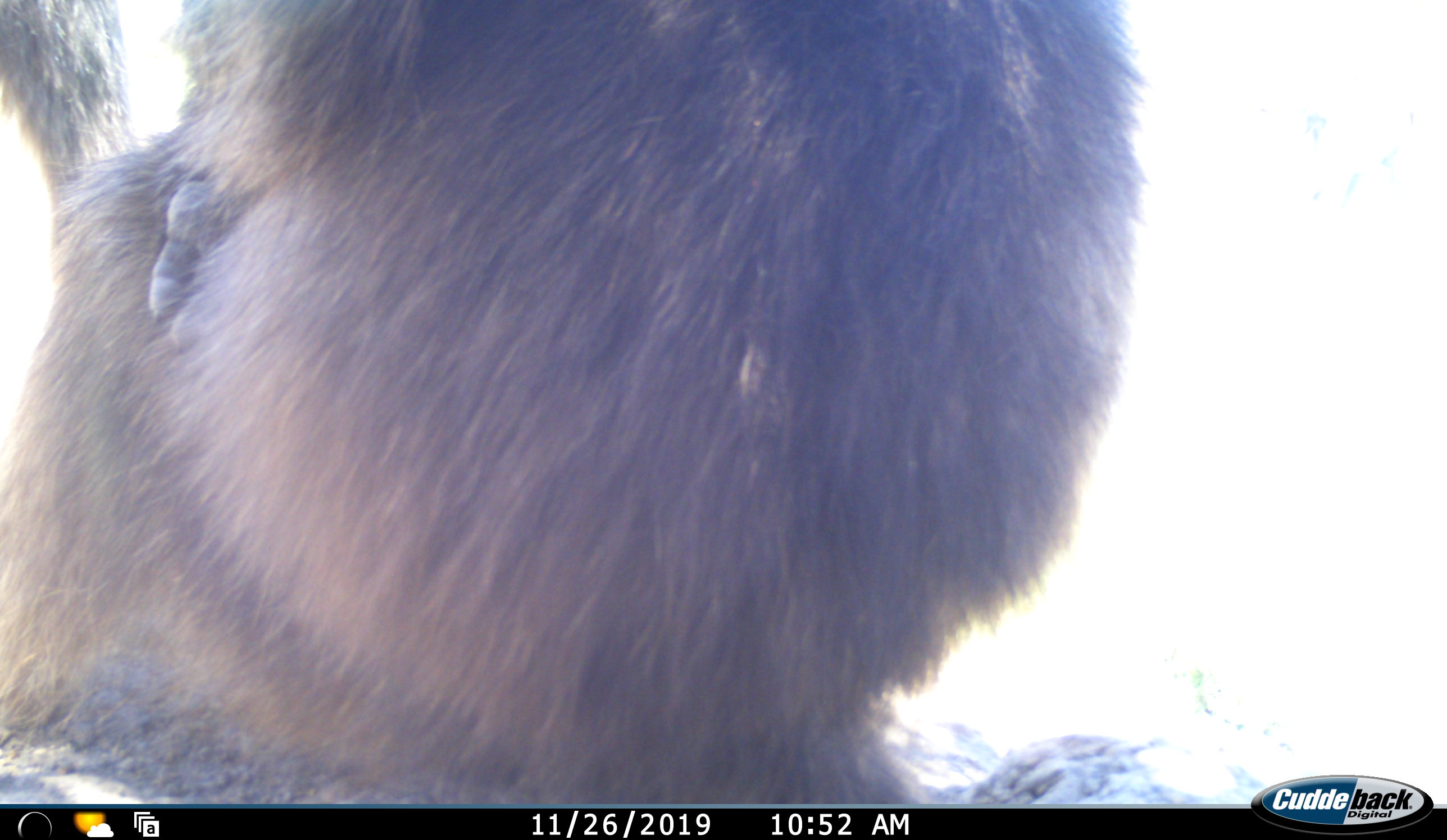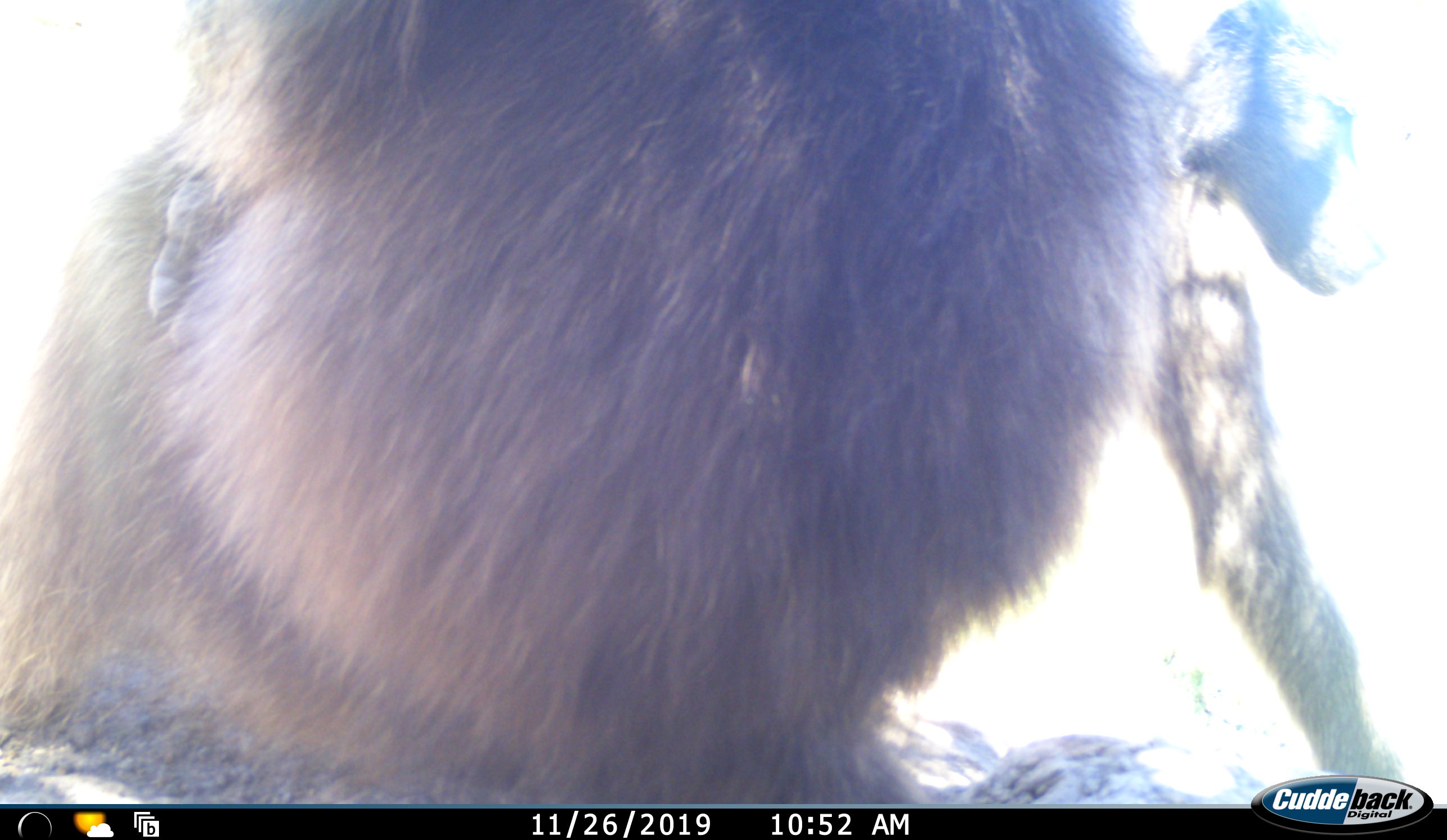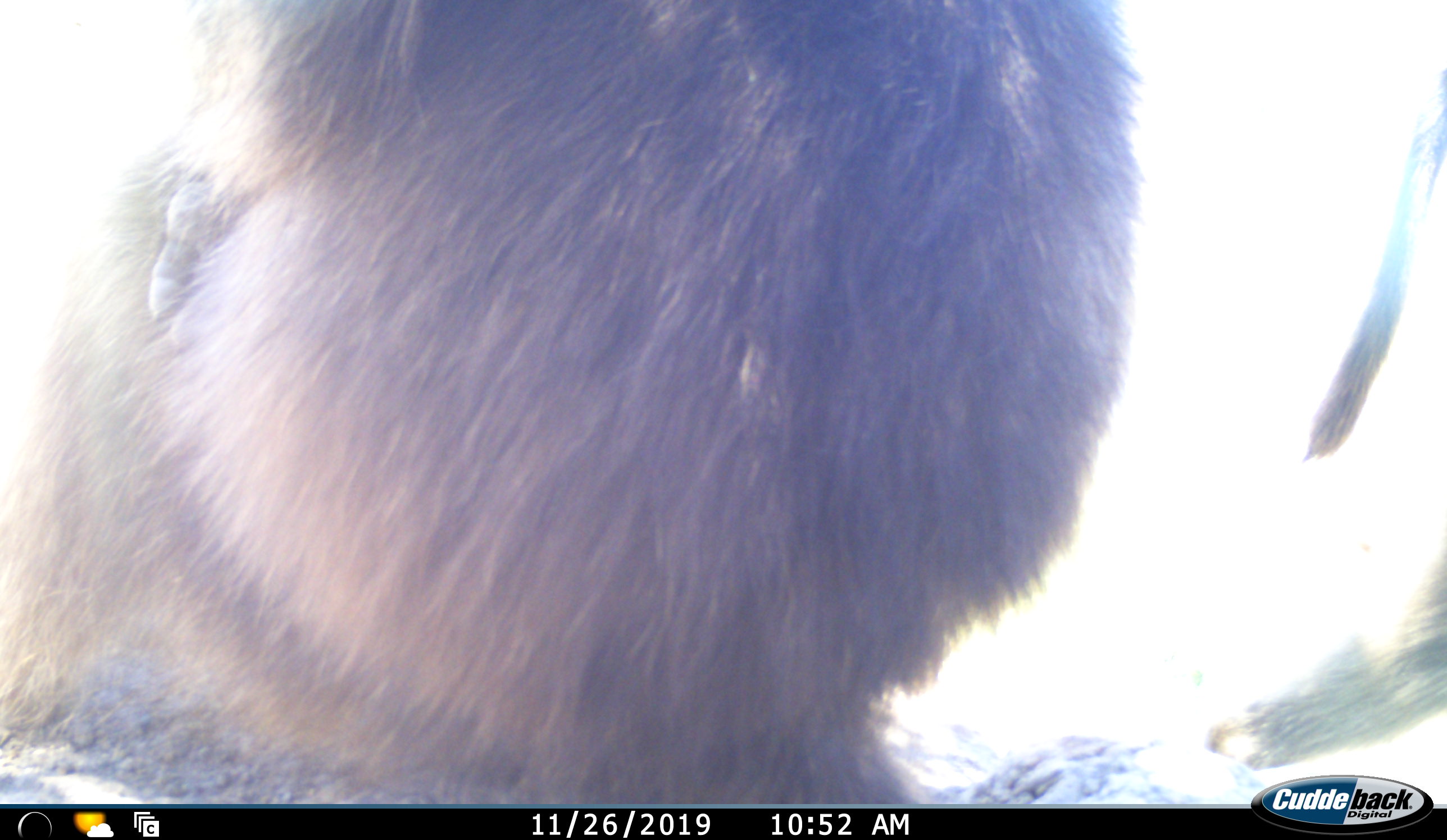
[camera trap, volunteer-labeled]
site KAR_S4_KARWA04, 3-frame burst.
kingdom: Animalia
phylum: Chordata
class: Mammalia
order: Primates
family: Cercopithecidae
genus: Papio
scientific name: Papio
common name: baboon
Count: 2.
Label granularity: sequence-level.